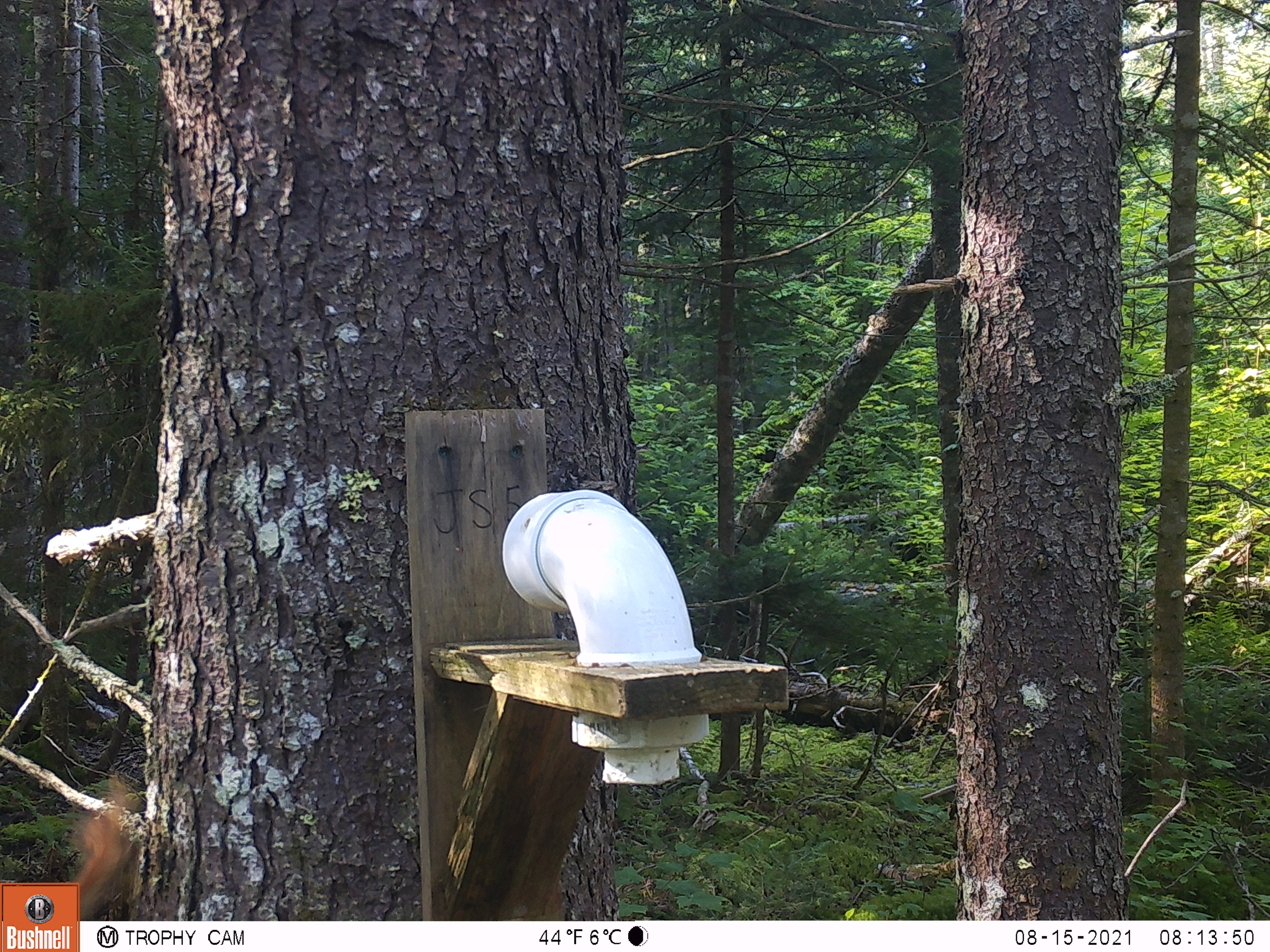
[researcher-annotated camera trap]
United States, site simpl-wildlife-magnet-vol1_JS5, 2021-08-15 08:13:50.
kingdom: Animalia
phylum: Chordata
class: Mammalia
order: Rodentia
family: Sciuridae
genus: Tamiasciurus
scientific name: Tamiasciurus hudsonicus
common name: red squirrel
Red squirrel (Tamiasciurus hudsonicus).